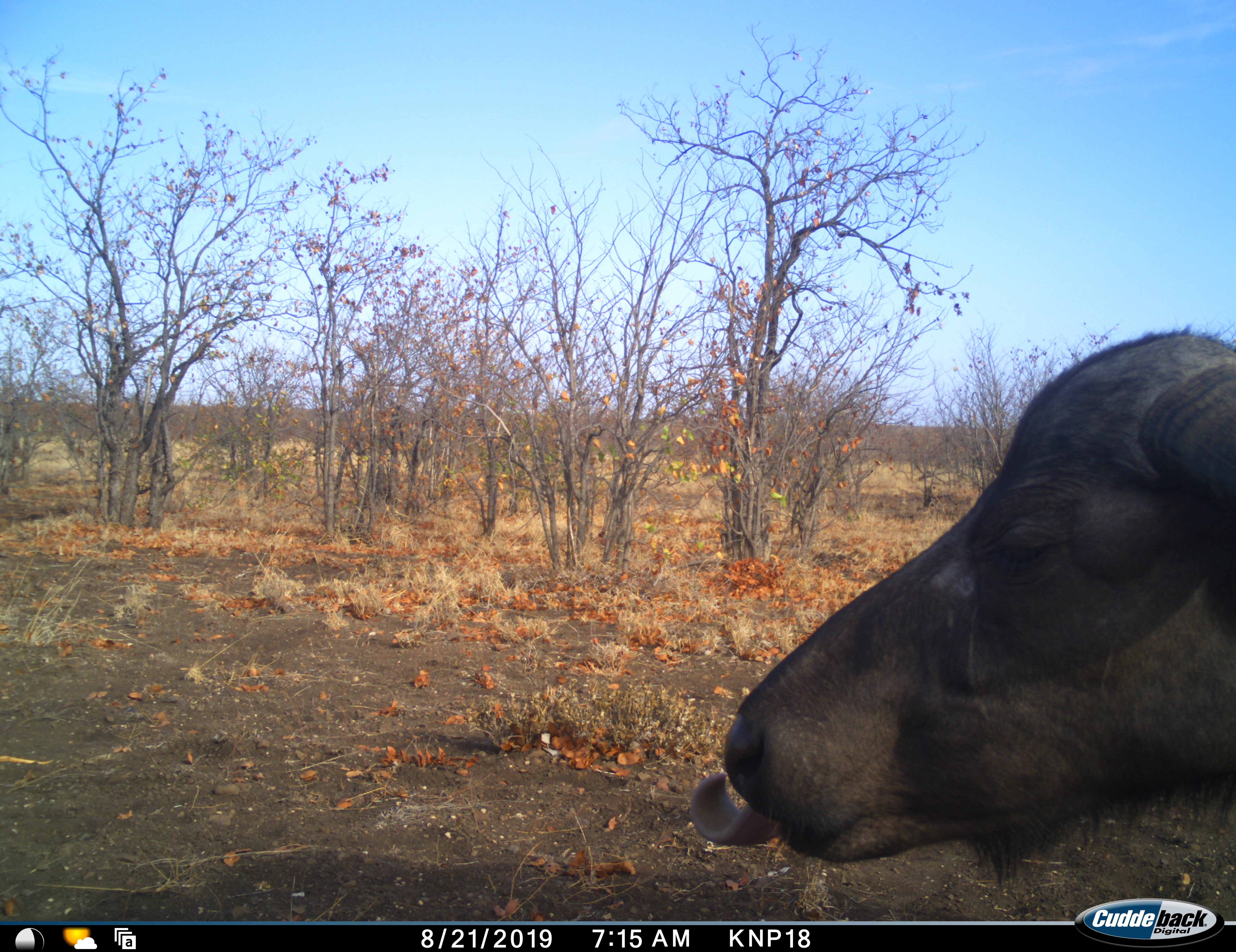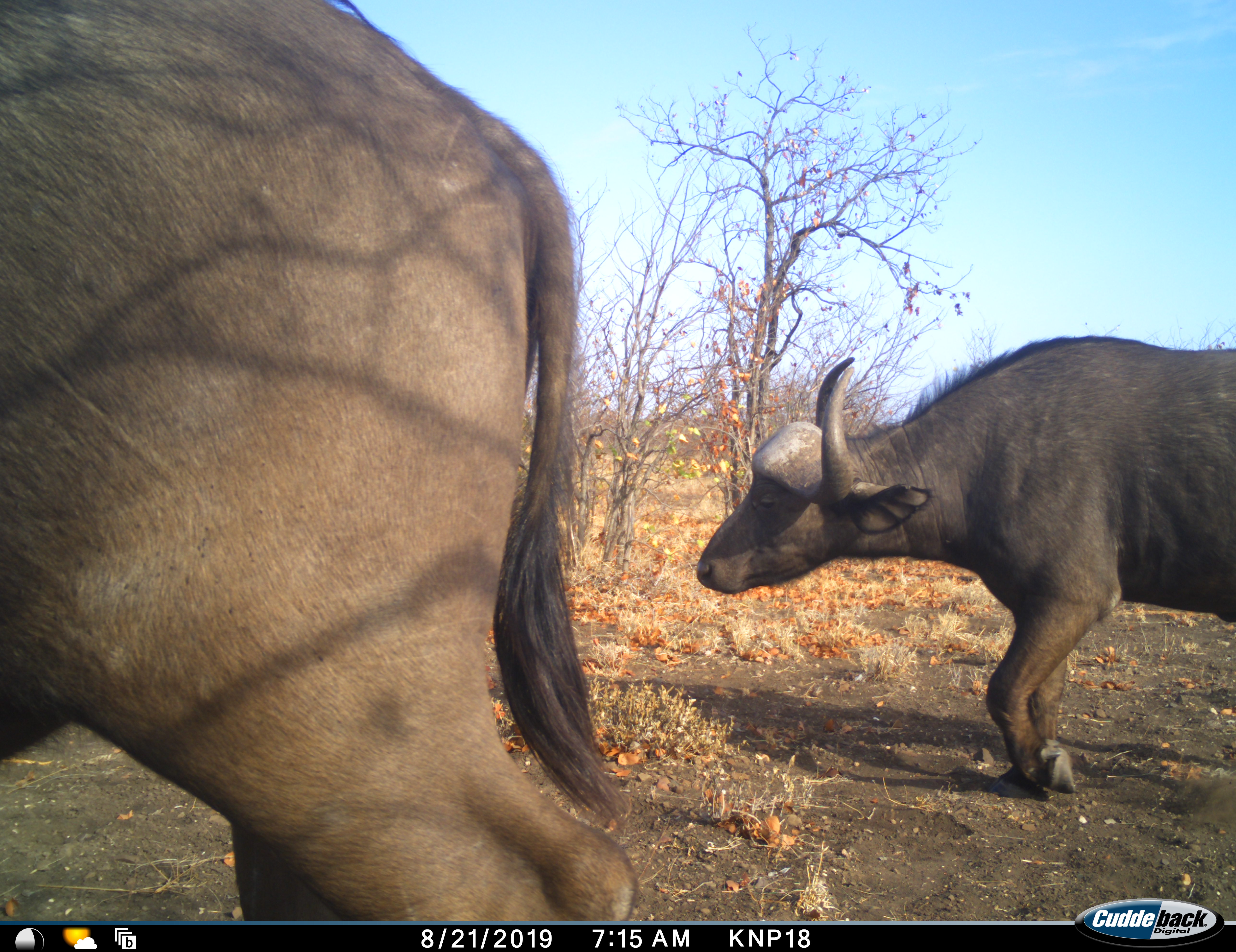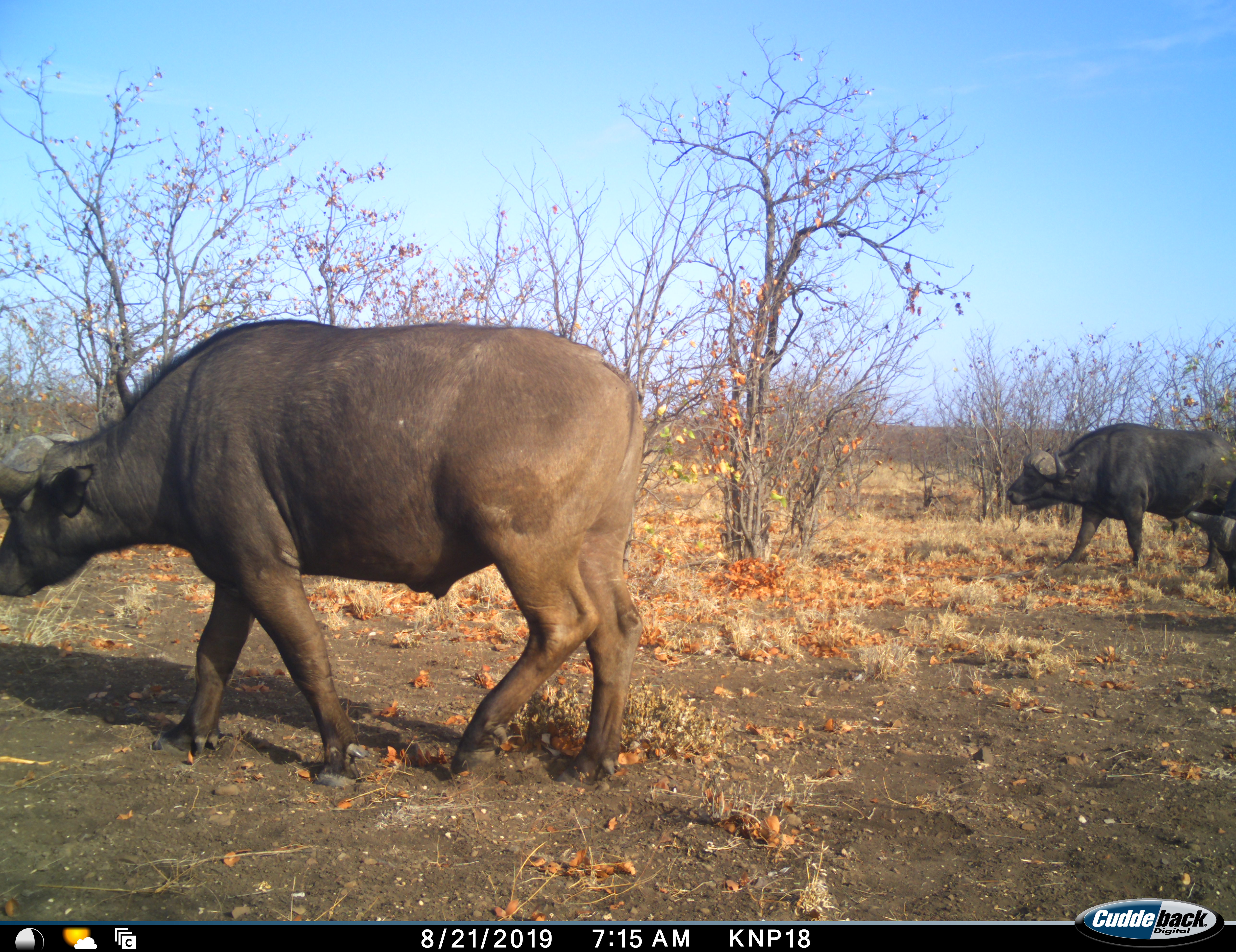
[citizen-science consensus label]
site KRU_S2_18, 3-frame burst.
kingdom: Animalia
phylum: Chordata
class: Mammalia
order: Artiodactyla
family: Bovidae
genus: Syncerus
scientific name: Syncerus caffer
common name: african buffalo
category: buffalo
Buffalo (african buffalo) (Syncerus caffer), count 4. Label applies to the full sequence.